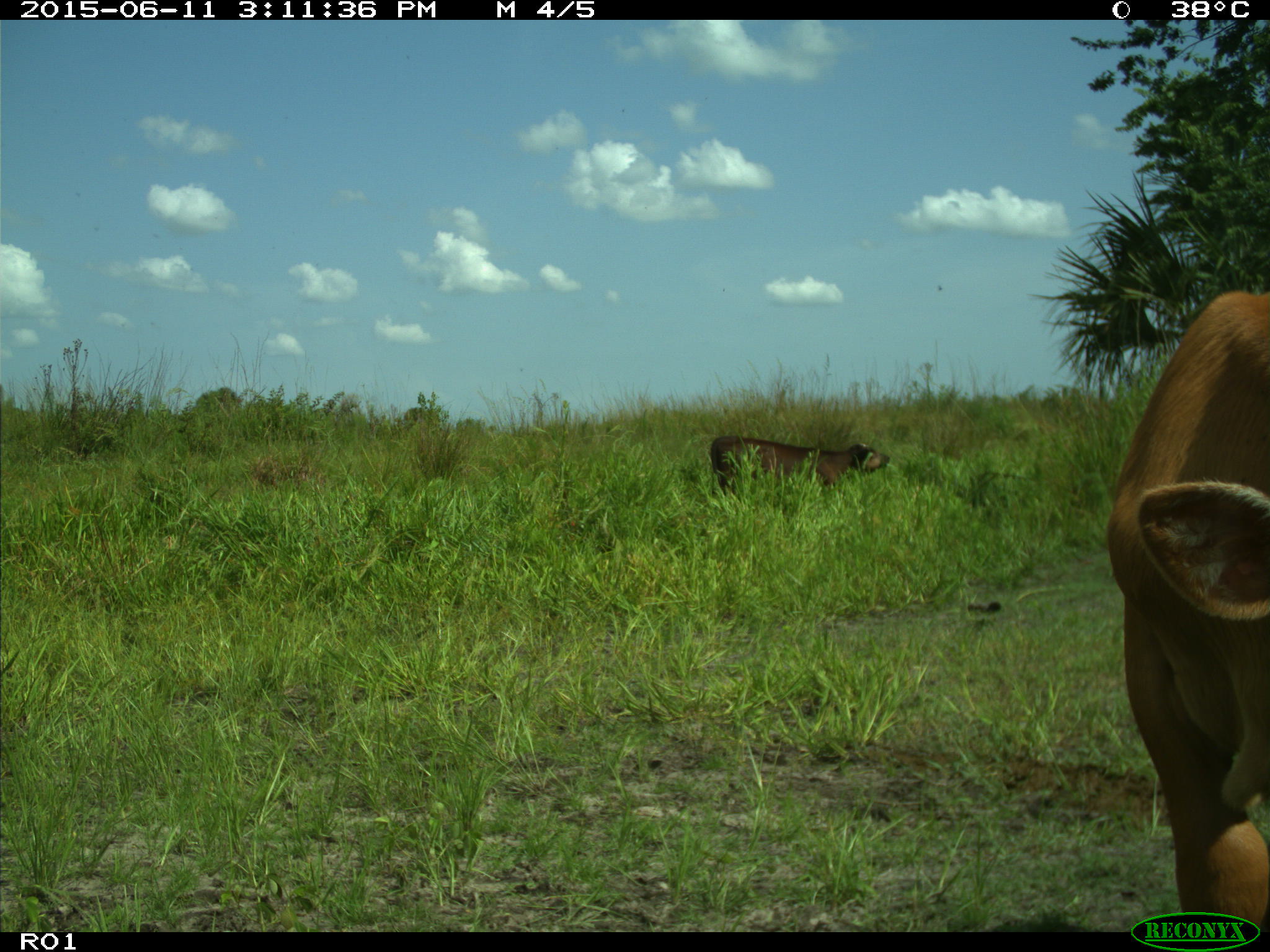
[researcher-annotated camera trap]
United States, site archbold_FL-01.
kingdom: Animalia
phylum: Chordata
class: Mammalia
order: Artiodactyla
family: Bovidae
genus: Bos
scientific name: Bos taurus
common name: domestic cow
Bos taurus (domestic cow).